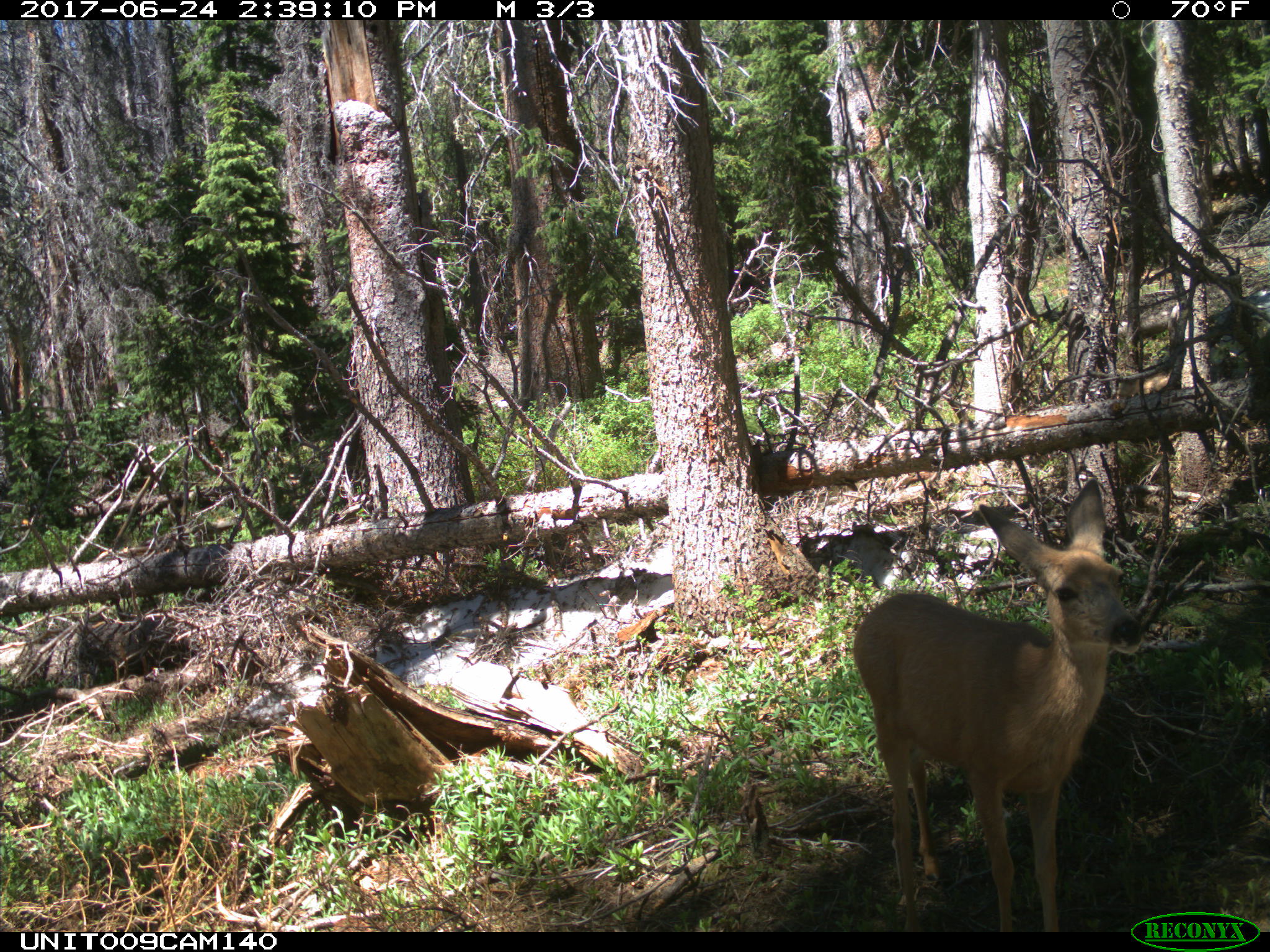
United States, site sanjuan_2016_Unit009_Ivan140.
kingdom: Animalia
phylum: Chordata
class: Mammalia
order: Artiodactyla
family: Cervidae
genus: Odocoileus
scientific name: Odocoileus hemionus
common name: mule deer